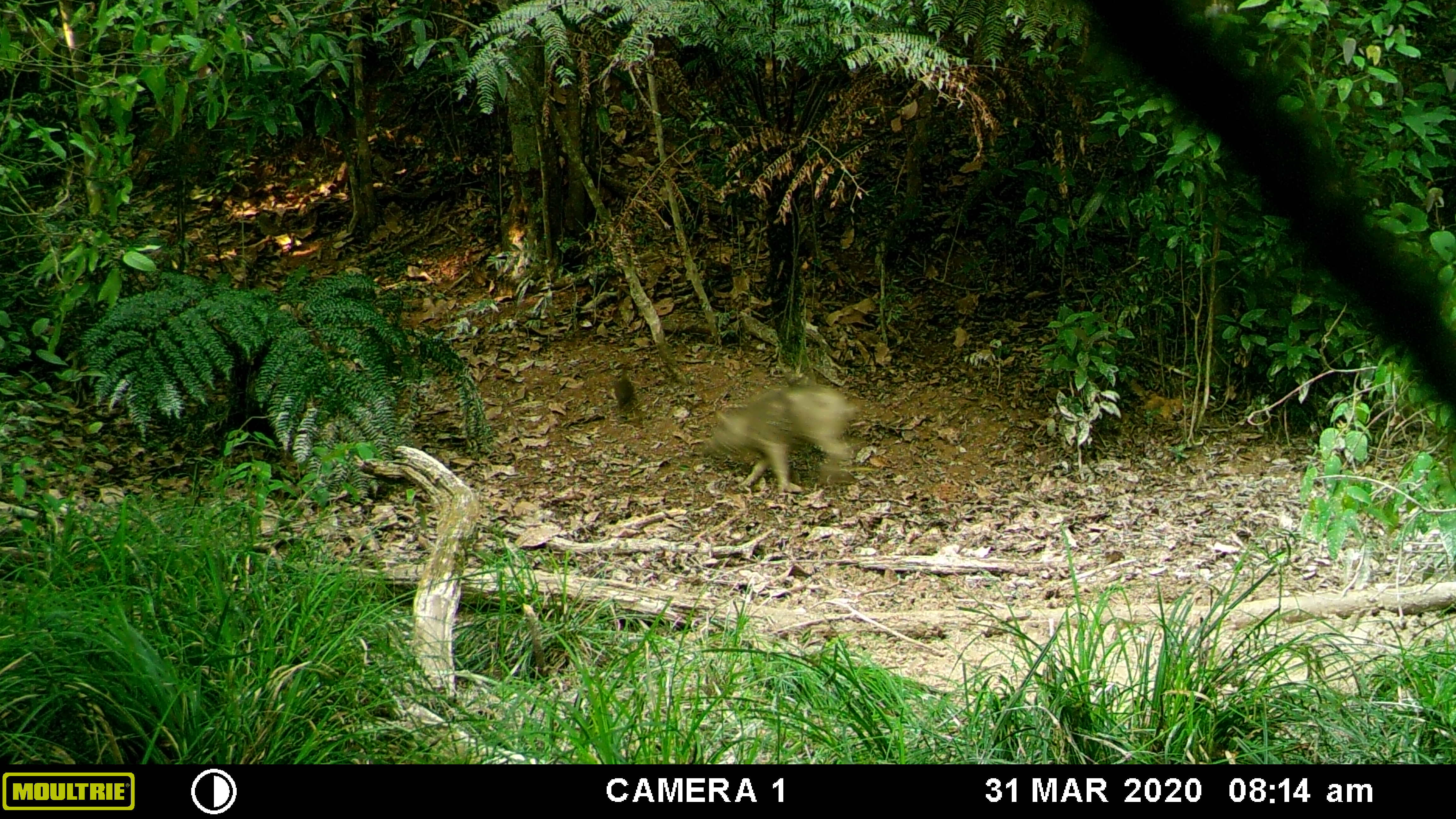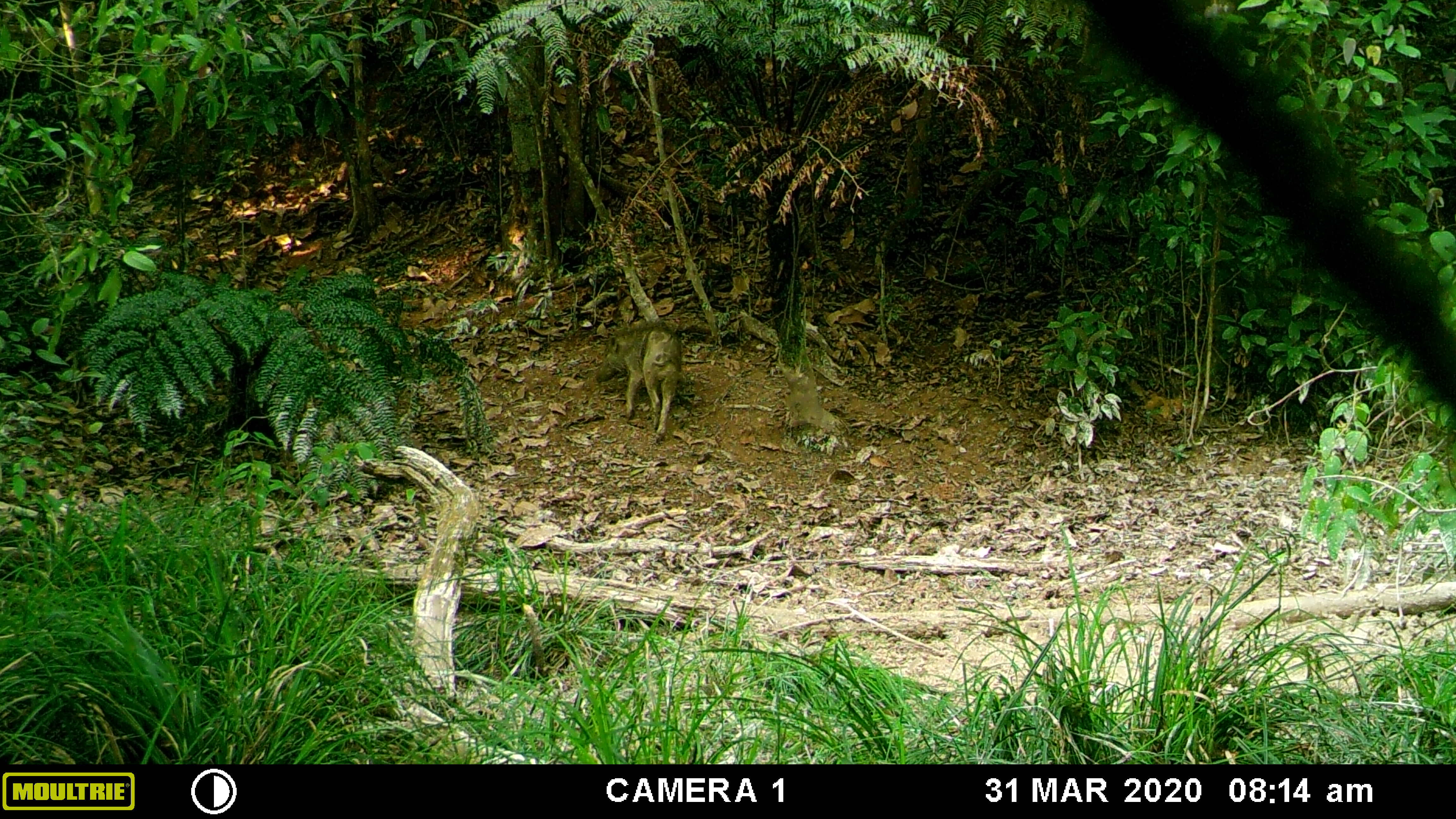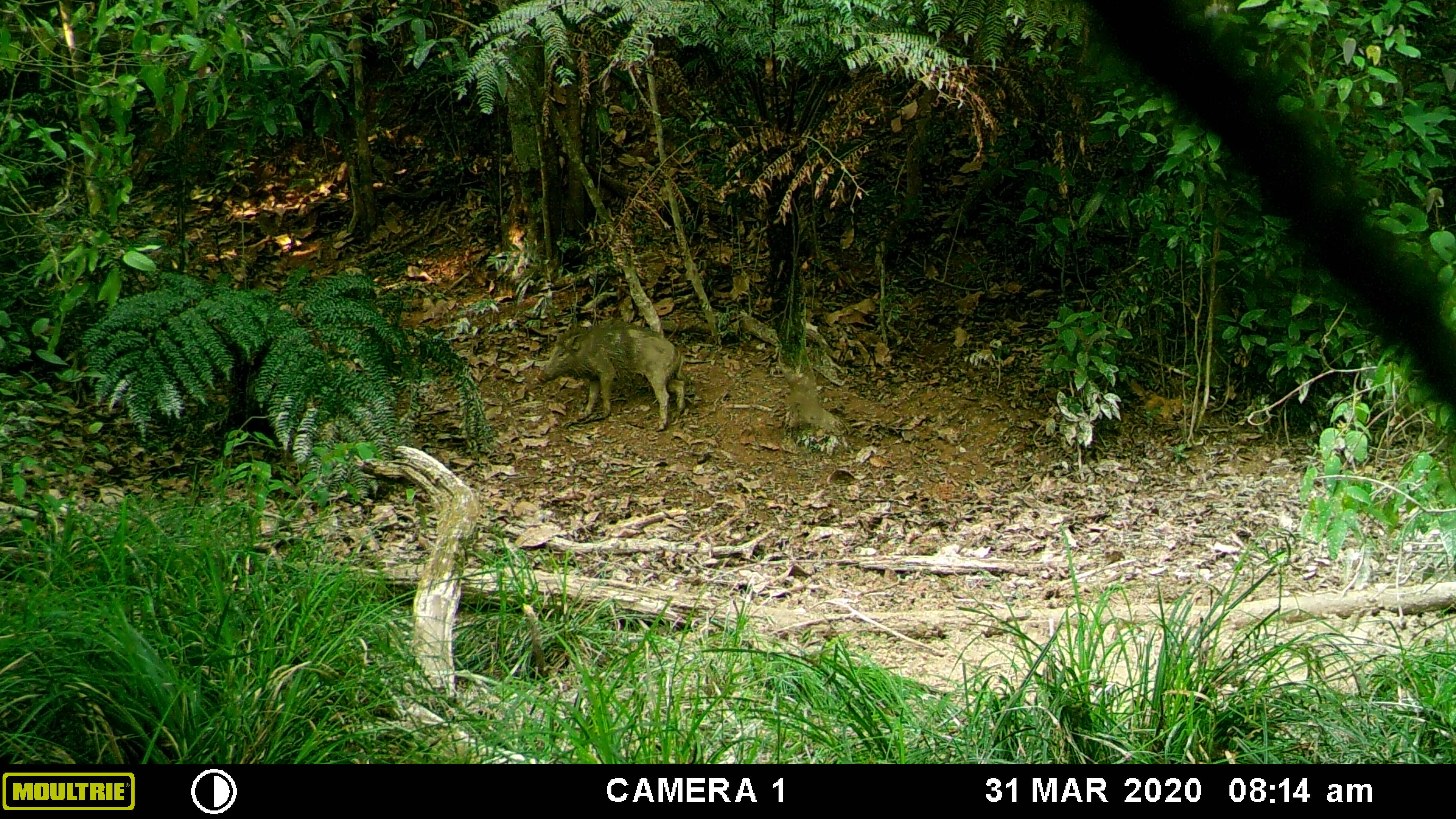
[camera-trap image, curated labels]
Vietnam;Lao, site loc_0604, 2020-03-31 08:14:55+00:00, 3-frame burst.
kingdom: Animalia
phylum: Chordata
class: Mammalia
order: Artiodactyla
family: Suidae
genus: Sus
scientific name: Sus scrofa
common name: eurasian wild pig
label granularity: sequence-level